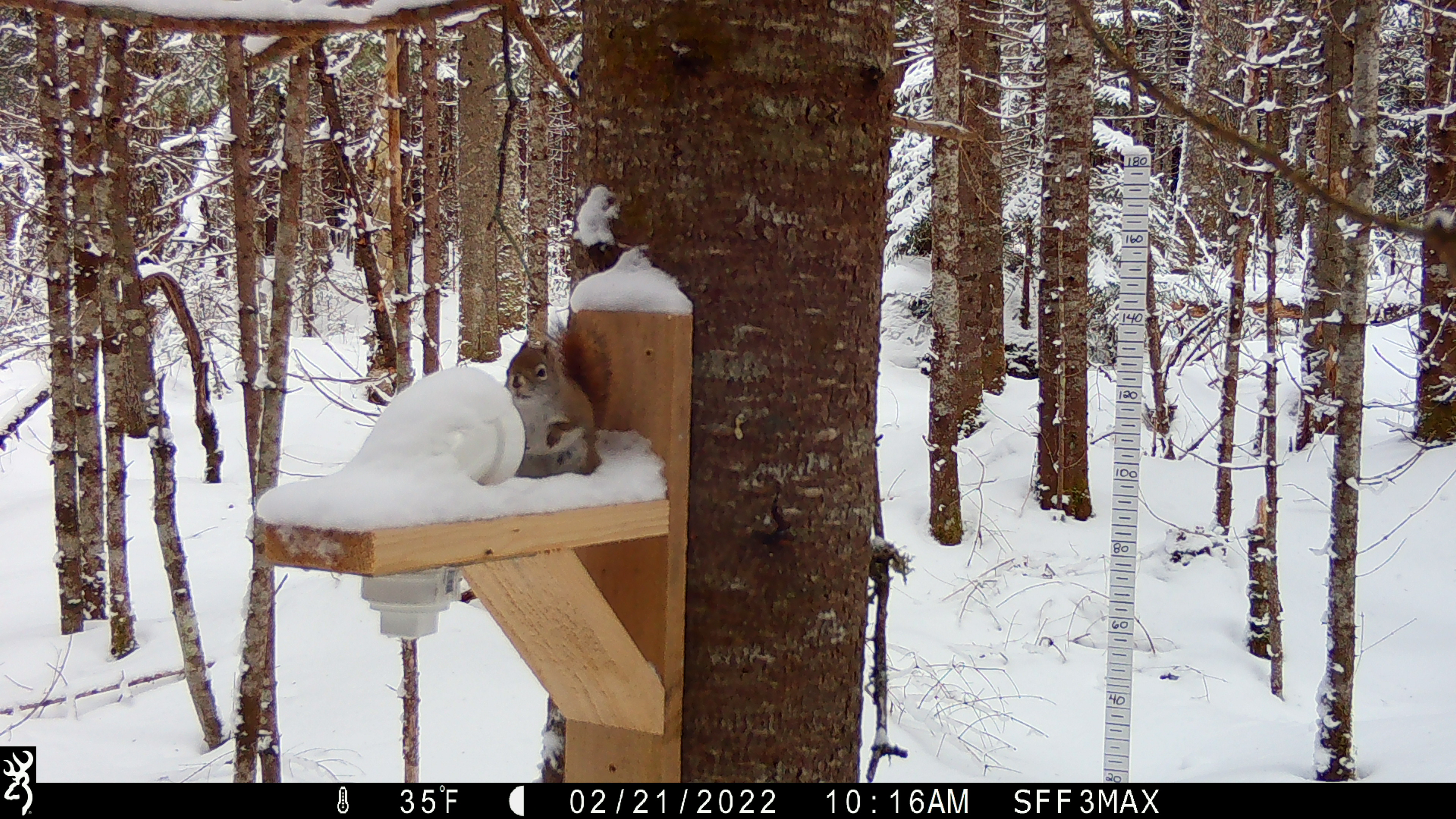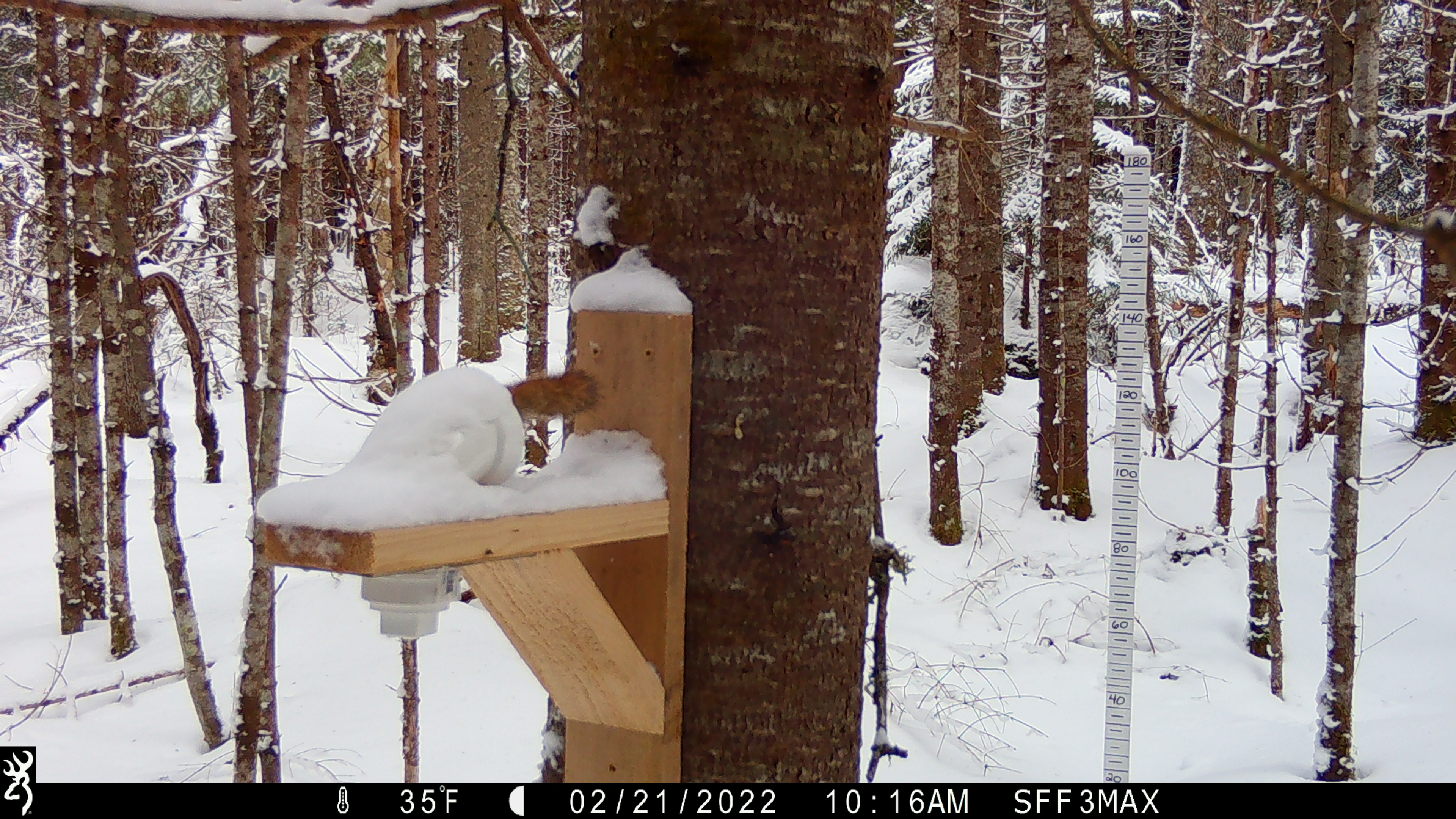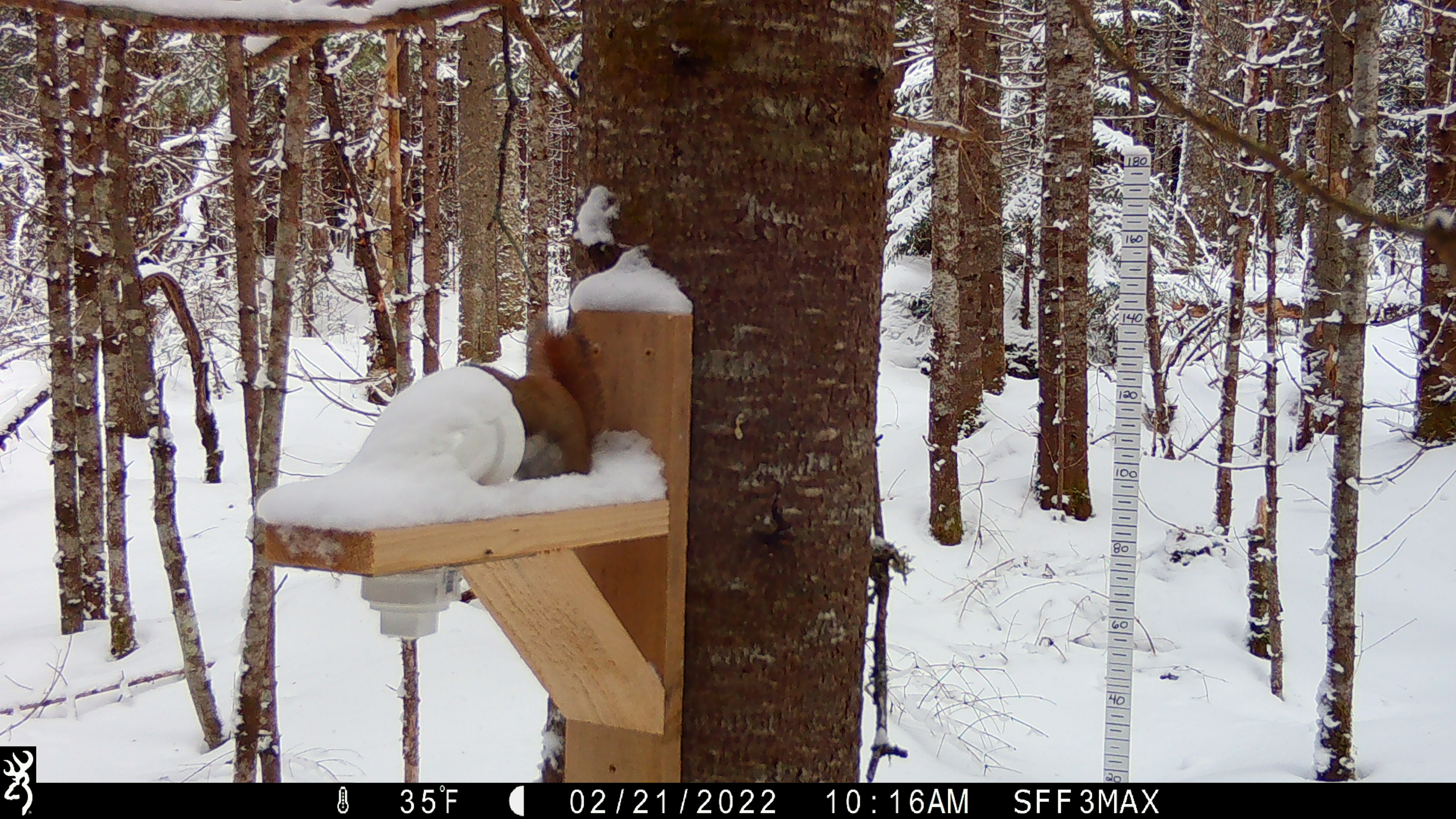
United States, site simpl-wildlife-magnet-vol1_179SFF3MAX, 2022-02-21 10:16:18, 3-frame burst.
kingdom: Animalia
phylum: Chordata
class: Mammalia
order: Rodentia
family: Sciuridae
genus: Tamiasciurus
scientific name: Tamiasciurus hudsonicus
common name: red squirrel